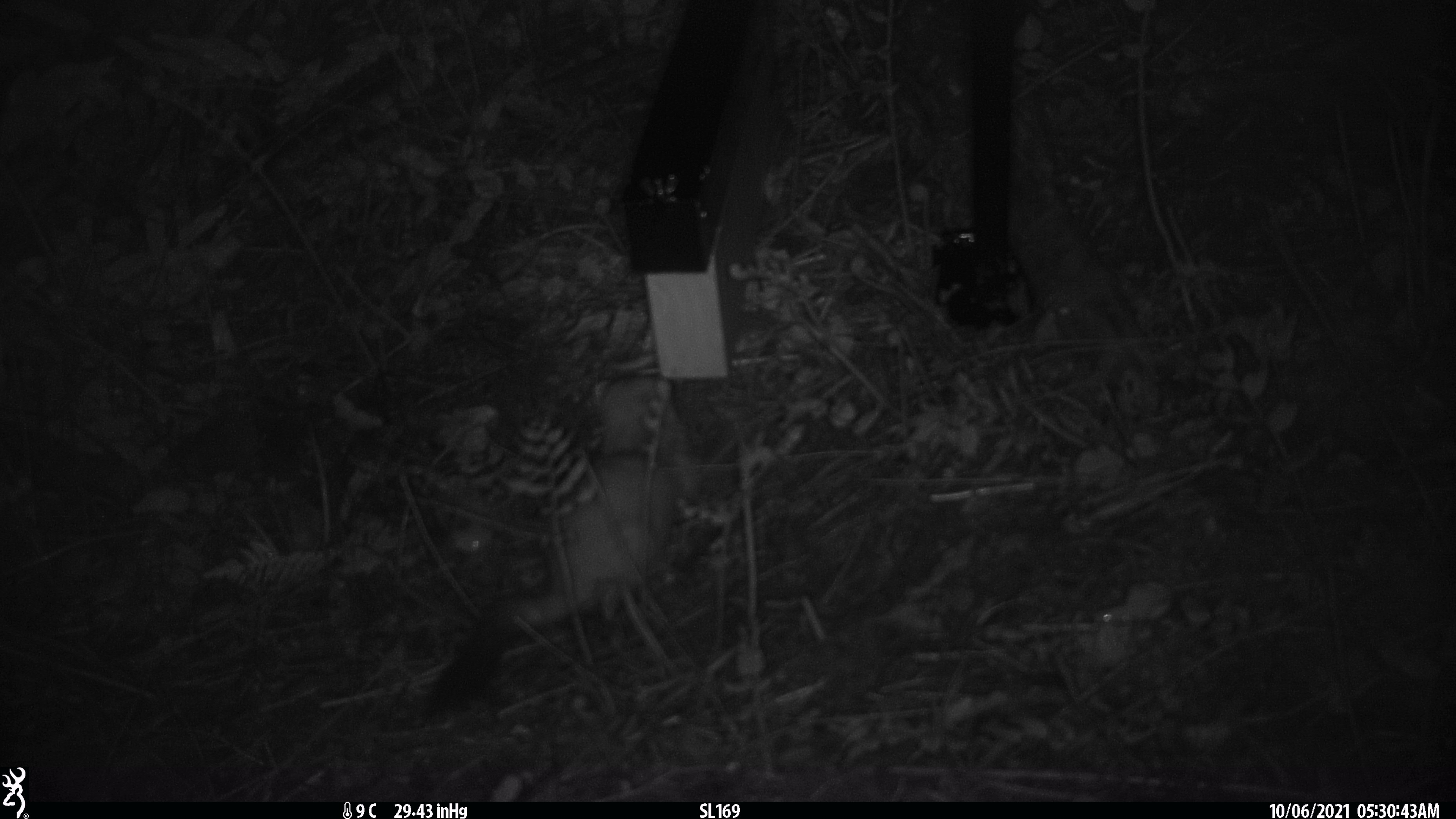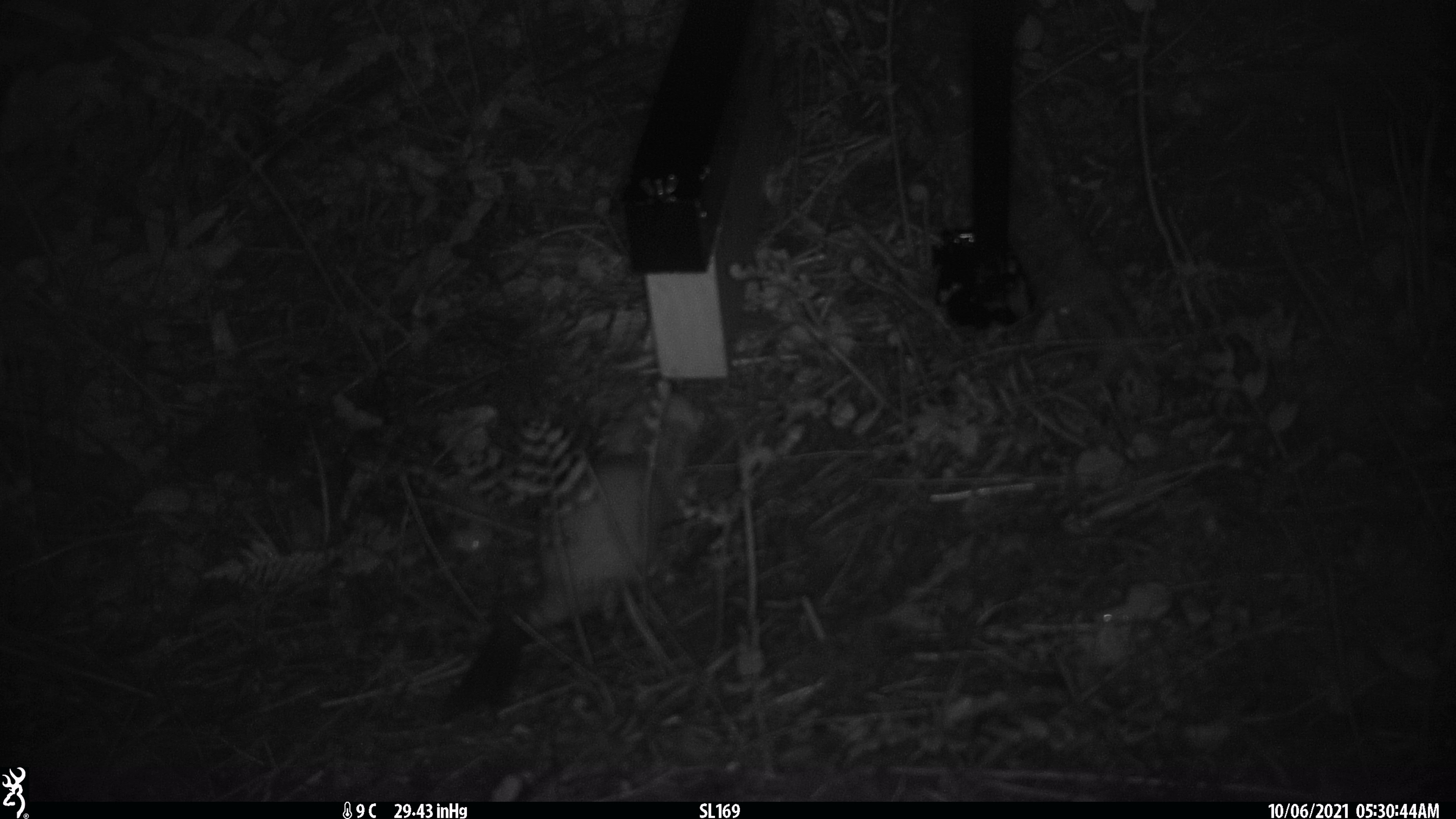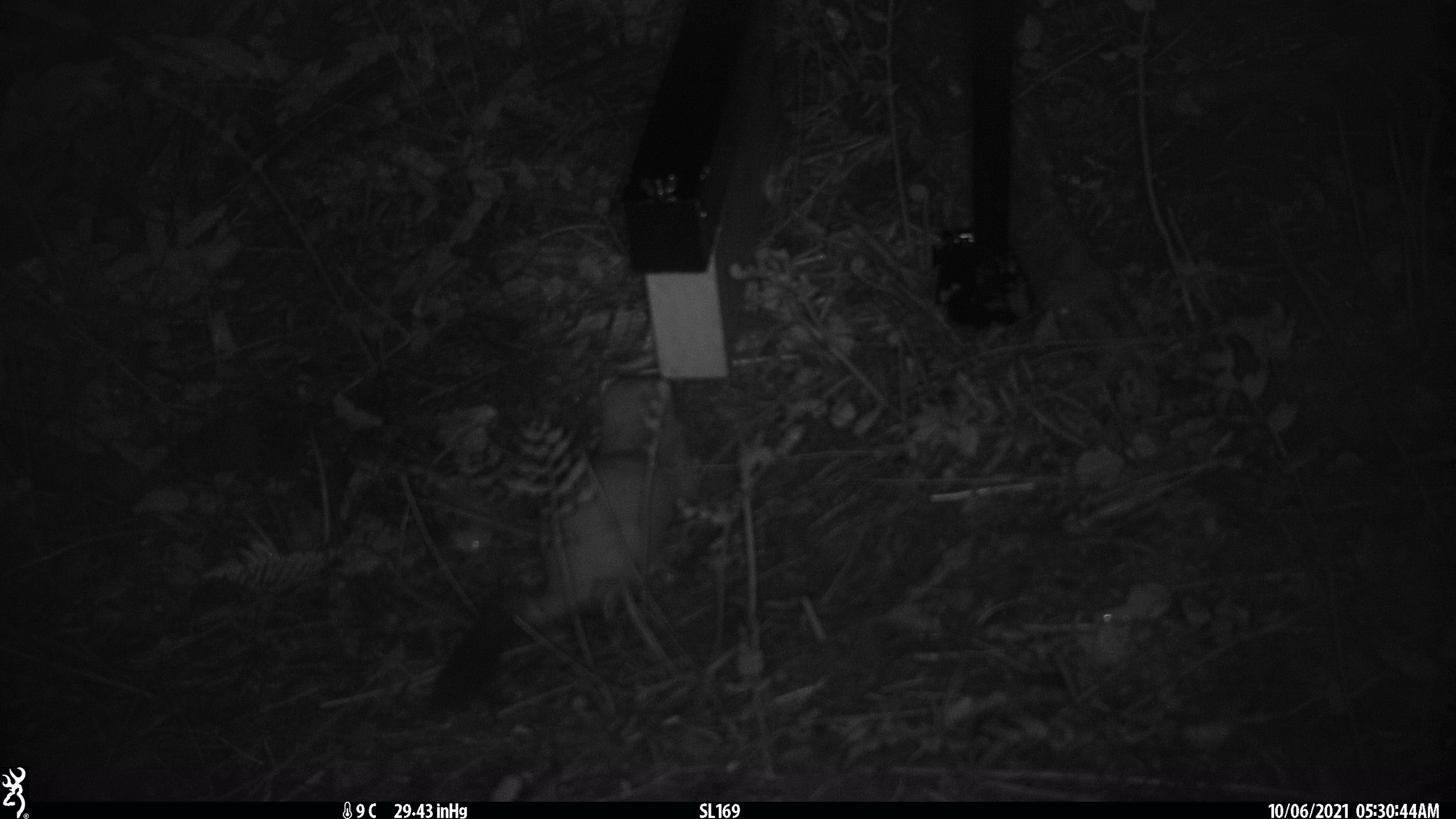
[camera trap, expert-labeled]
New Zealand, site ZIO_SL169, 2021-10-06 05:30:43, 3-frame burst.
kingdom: Animalia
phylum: Chordata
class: Mammalia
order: Carnivora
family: Mustelidae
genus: Mustela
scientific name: Mustela erminea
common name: stoat